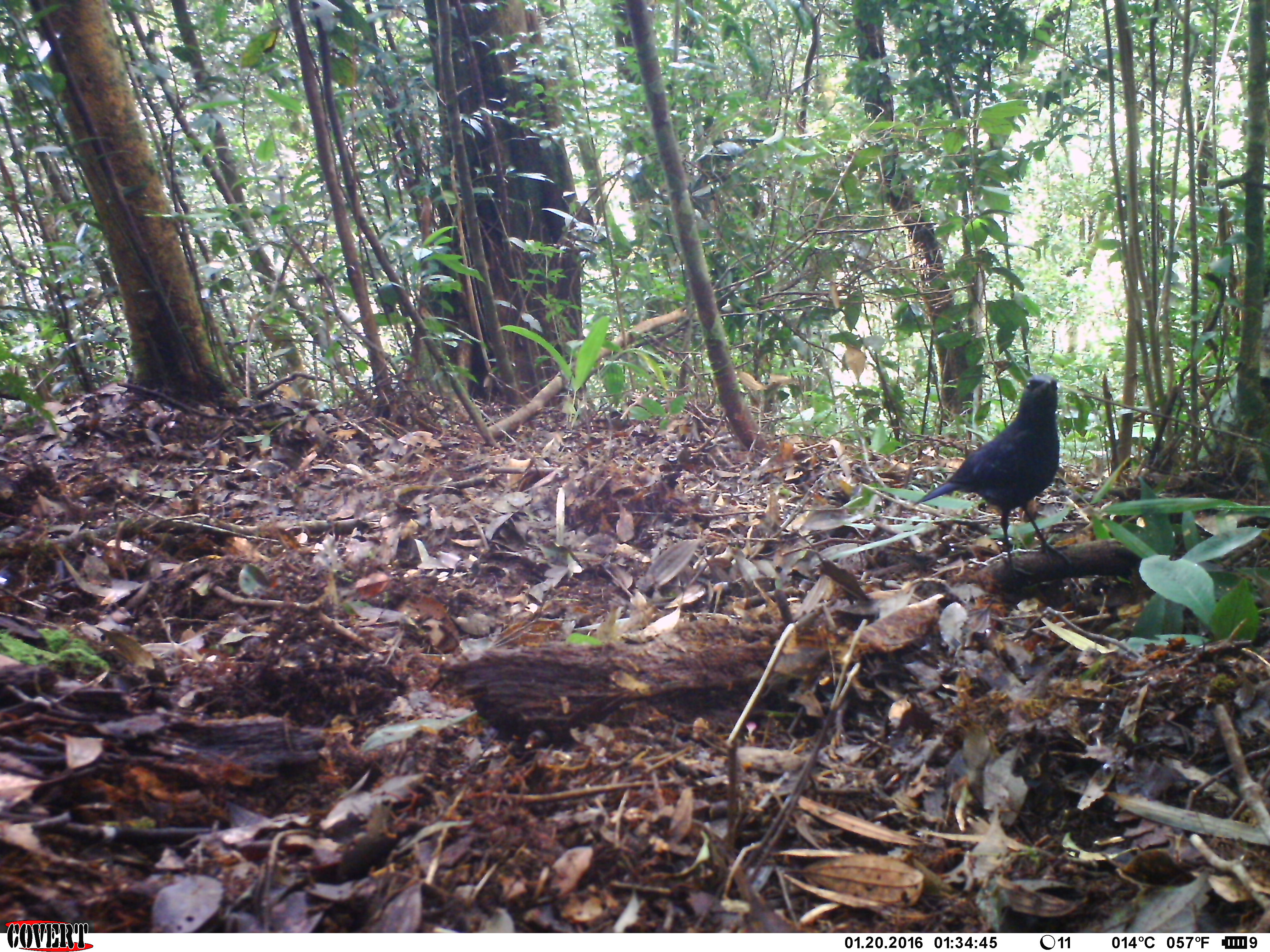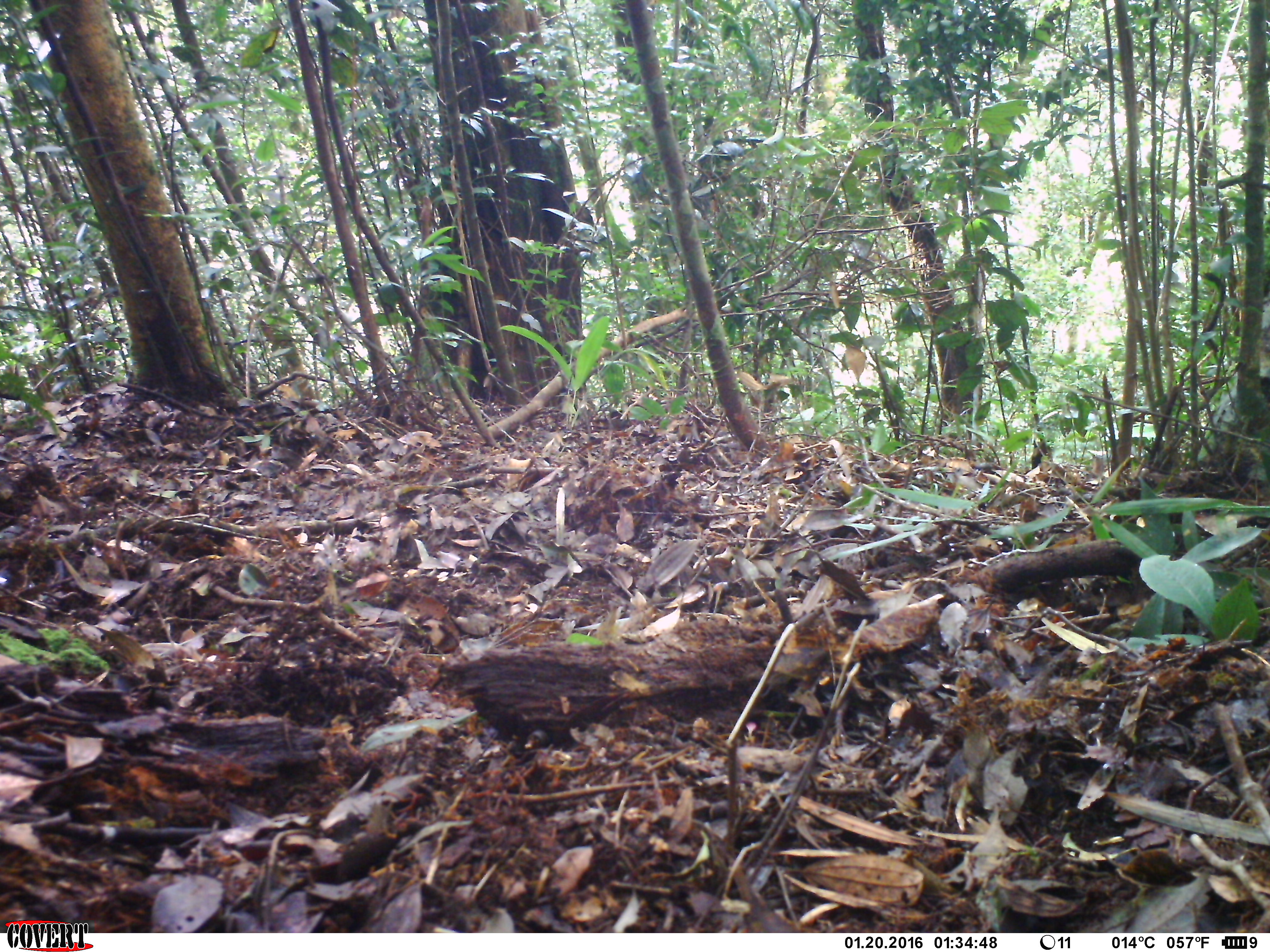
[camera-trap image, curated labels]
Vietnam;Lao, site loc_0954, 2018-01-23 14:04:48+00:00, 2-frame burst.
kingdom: Animalia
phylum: Chordata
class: Aves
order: Passeriformes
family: Muscicapidae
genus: Myophonus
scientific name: Myophonus caeruleus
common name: blue whistling thrush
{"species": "blue whistling thrush (Myophonus caeruleus)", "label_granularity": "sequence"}